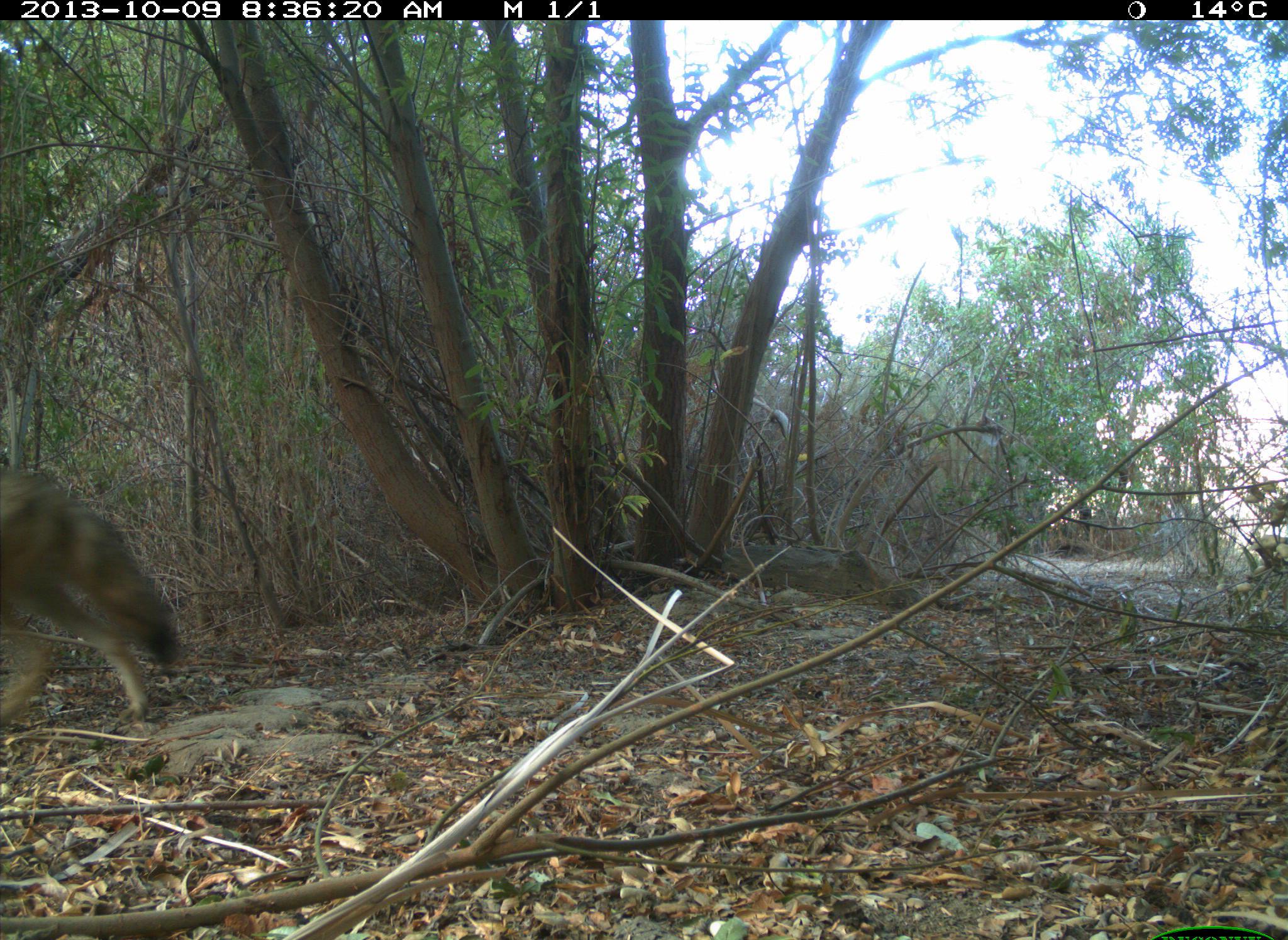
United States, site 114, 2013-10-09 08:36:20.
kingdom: Animalia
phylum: Chordata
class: Mammalia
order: Carnivora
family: Canidae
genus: Canis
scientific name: Canis latrans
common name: coyote